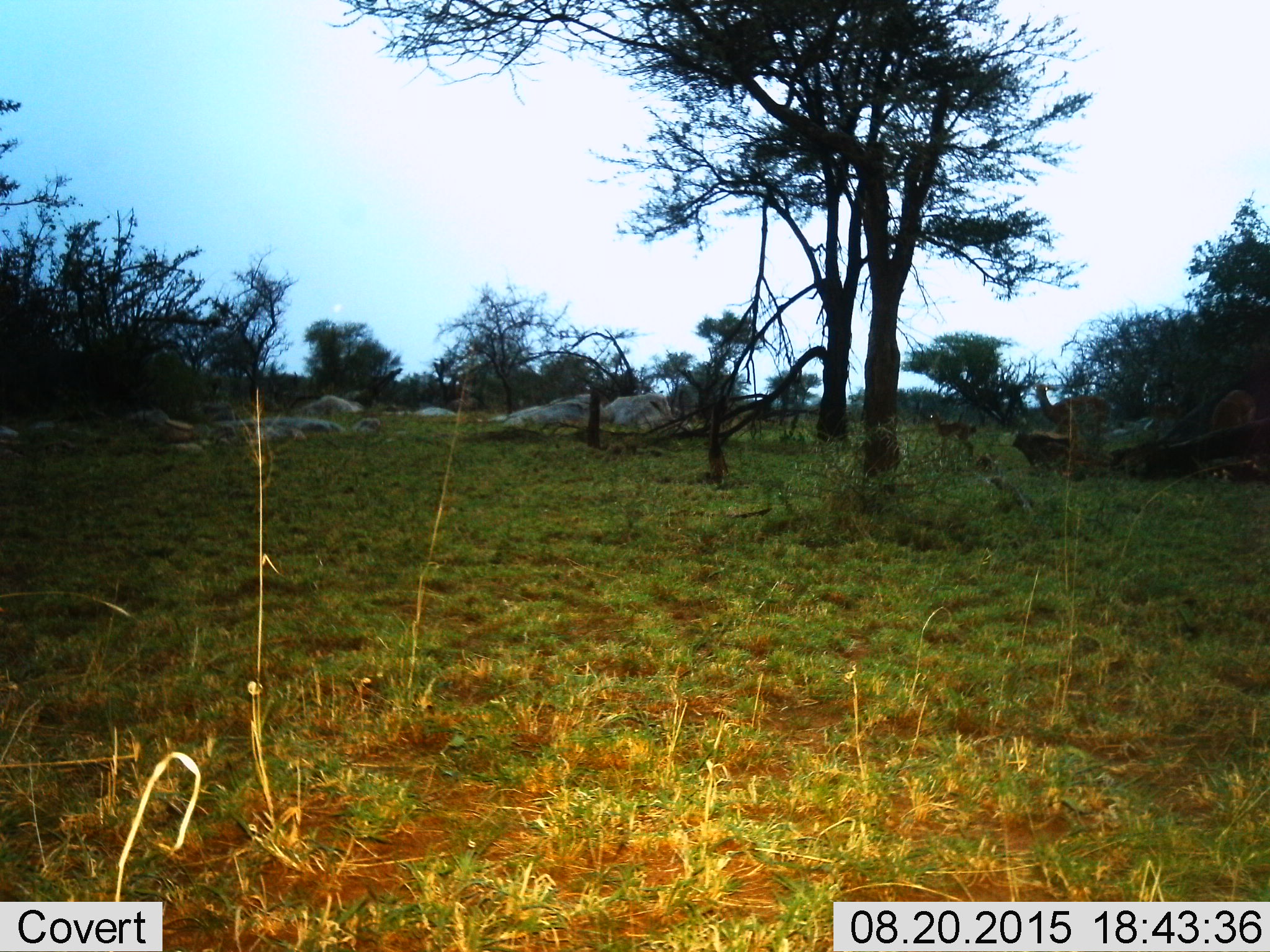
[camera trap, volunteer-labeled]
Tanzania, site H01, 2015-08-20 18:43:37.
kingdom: Animalia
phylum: Chordata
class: Mammalia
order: Artiodactyla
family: Bovidae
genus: Nanger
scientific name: Nanger granti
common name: grant's gazelle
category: gazellegrants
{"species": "gazellegrants (grant's gazelle) (Nanger granti)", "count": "3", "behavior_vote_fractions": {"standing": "67%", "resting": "33%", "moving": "0%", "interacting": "0%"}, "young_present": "67%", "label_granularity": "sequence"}